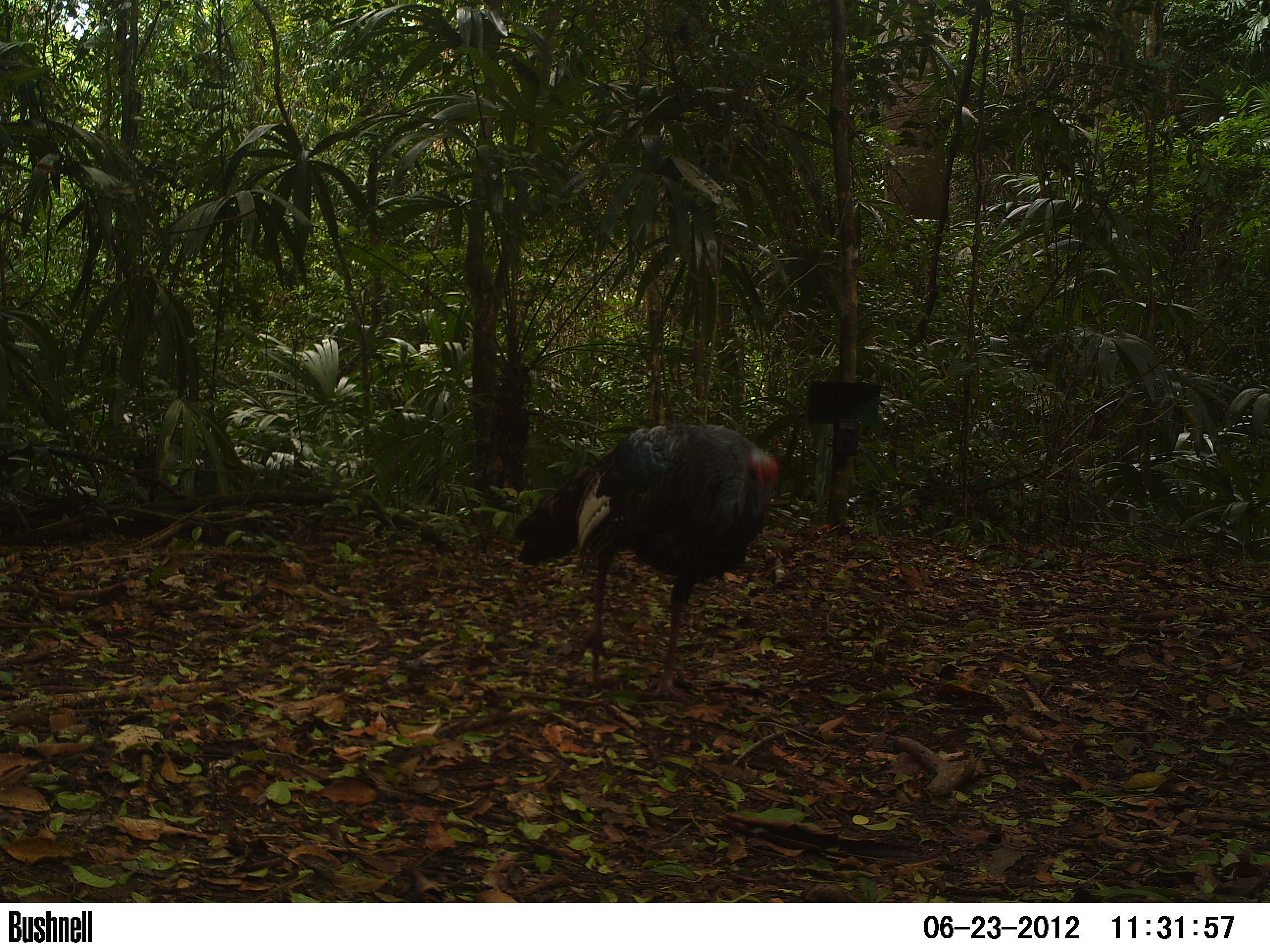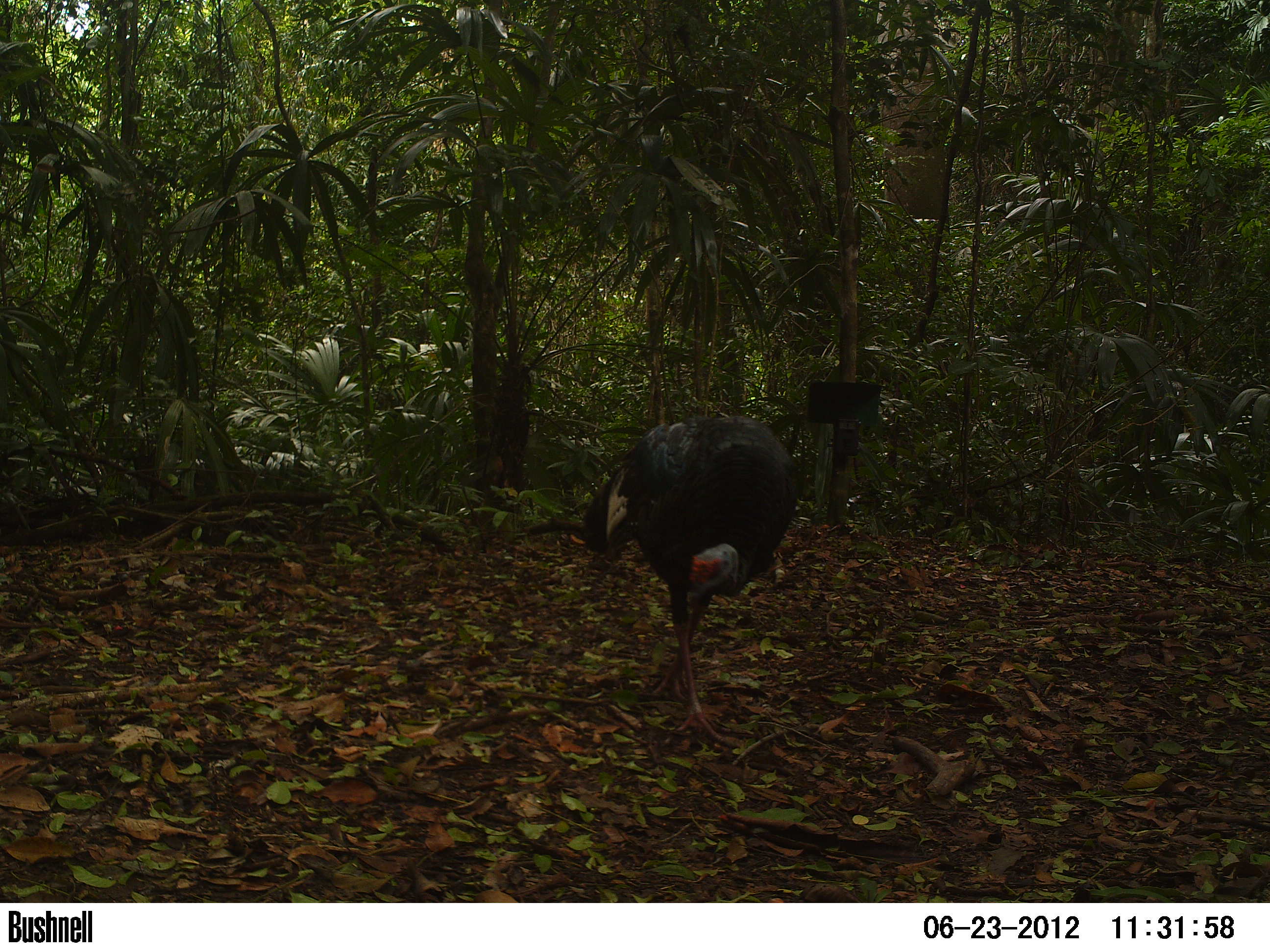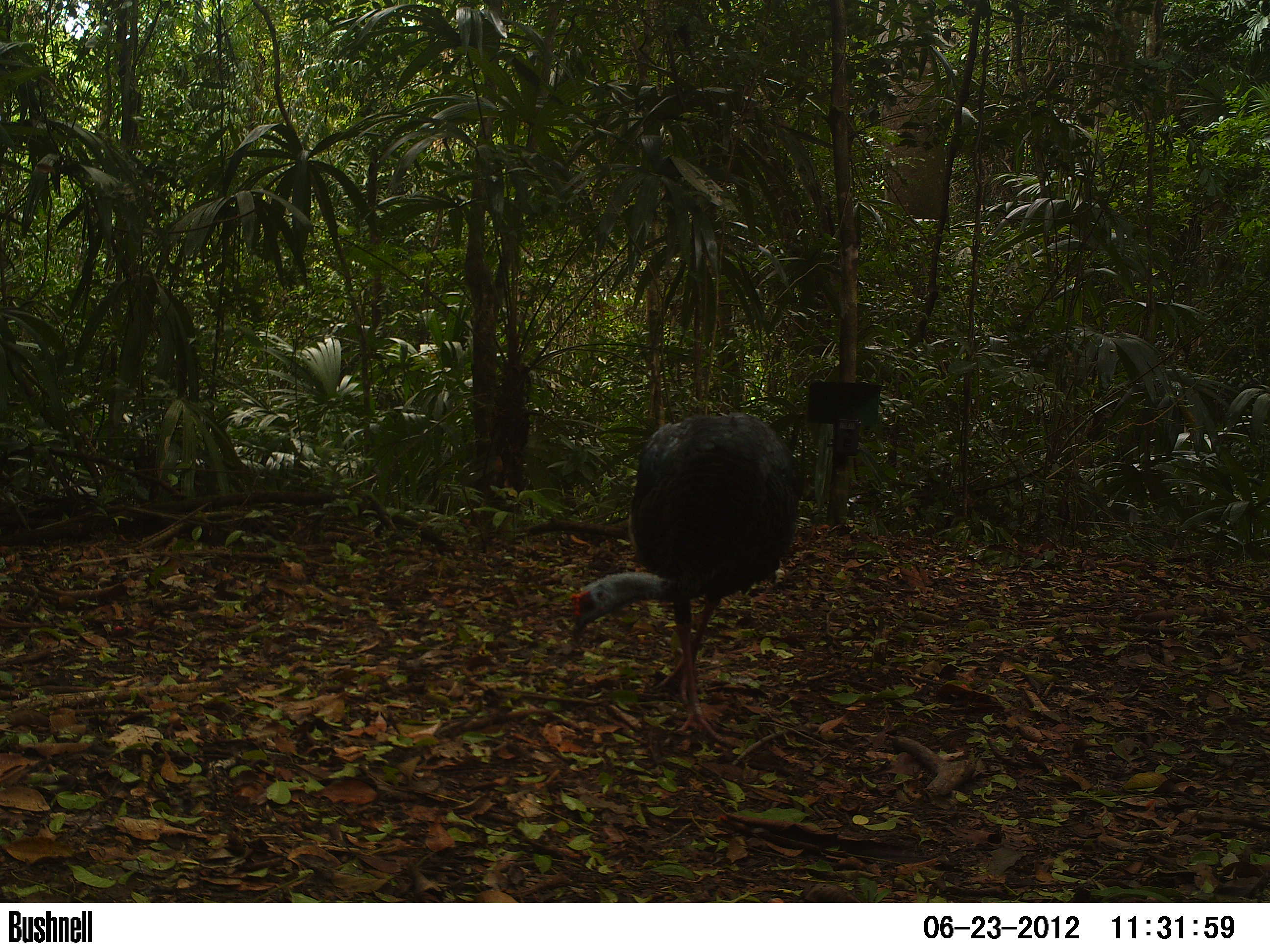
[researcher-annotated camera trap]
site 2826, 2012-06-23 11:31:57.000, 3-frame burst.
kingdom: Animalia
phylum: Chordata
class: Aves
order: Galliformes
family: Phasianidae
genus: Meleagris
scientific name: Meleagris ocellata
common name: ocellated turkey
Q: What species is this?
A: Meleagris ocellata (ocellated turkey).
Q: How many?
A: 1.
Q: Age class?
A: Adult.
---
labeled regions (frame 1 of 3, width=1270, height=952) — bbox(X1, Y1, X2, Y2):
meleagris ocellata: bbox(511, 419, 779, 704)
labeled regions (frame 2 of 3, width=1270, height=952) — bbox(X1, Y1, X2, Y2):
meleagris ocellata: bbox(579, 413, 801, 746)